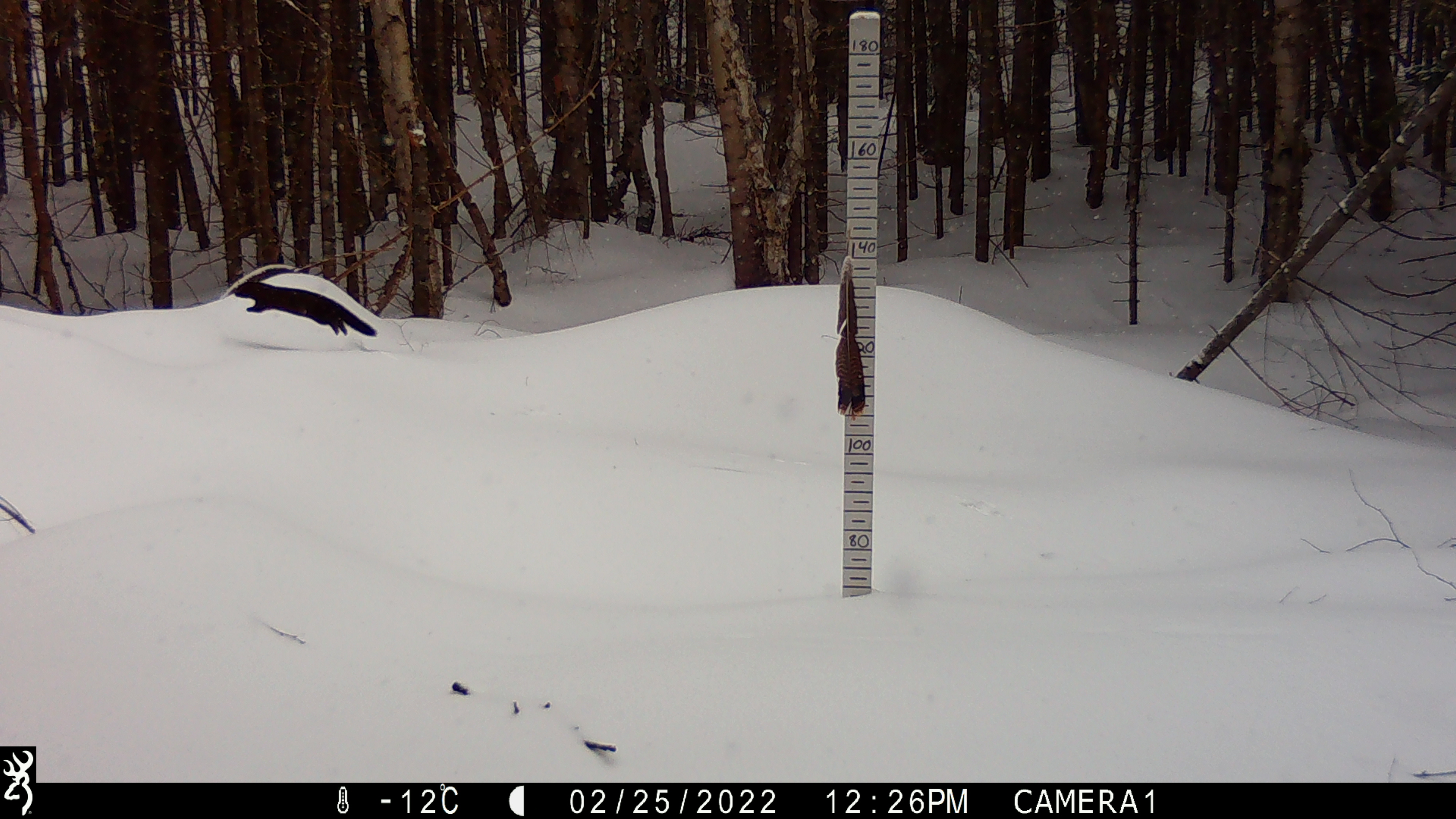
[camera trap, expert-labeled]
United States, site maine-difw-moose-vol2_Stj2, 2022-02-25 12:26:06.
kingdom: Animalia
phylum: Chordata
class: Mammalia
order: Rodentia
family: Sciuridae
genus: Tamiasciurus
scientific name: Tamiasciurus hudsonicus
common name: red squirrel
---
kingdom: Animalia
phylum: Chordata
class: Mammalia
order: Carnivora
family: Mustelidae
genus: Lontra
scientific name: Lontra canadensis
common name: river otter